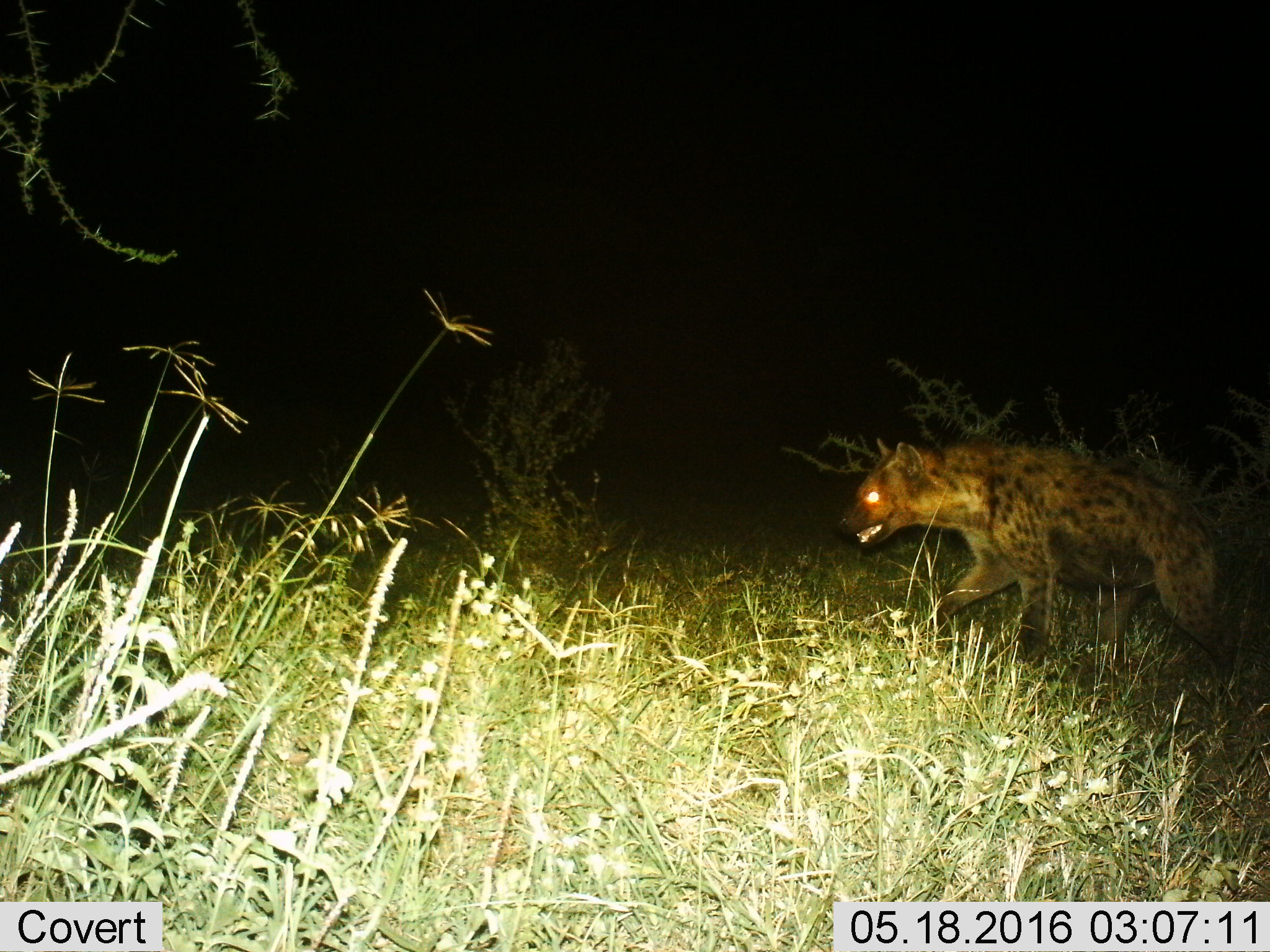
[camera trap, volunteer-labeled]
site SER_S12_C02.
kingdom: Animalia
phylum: Chordata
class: Mammalia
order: Carnivora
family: Hyaenidae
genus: Crocuta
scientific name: Crocuta crocuta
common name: spotted hyena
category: hyenaspotted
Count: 1.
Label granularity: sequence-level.